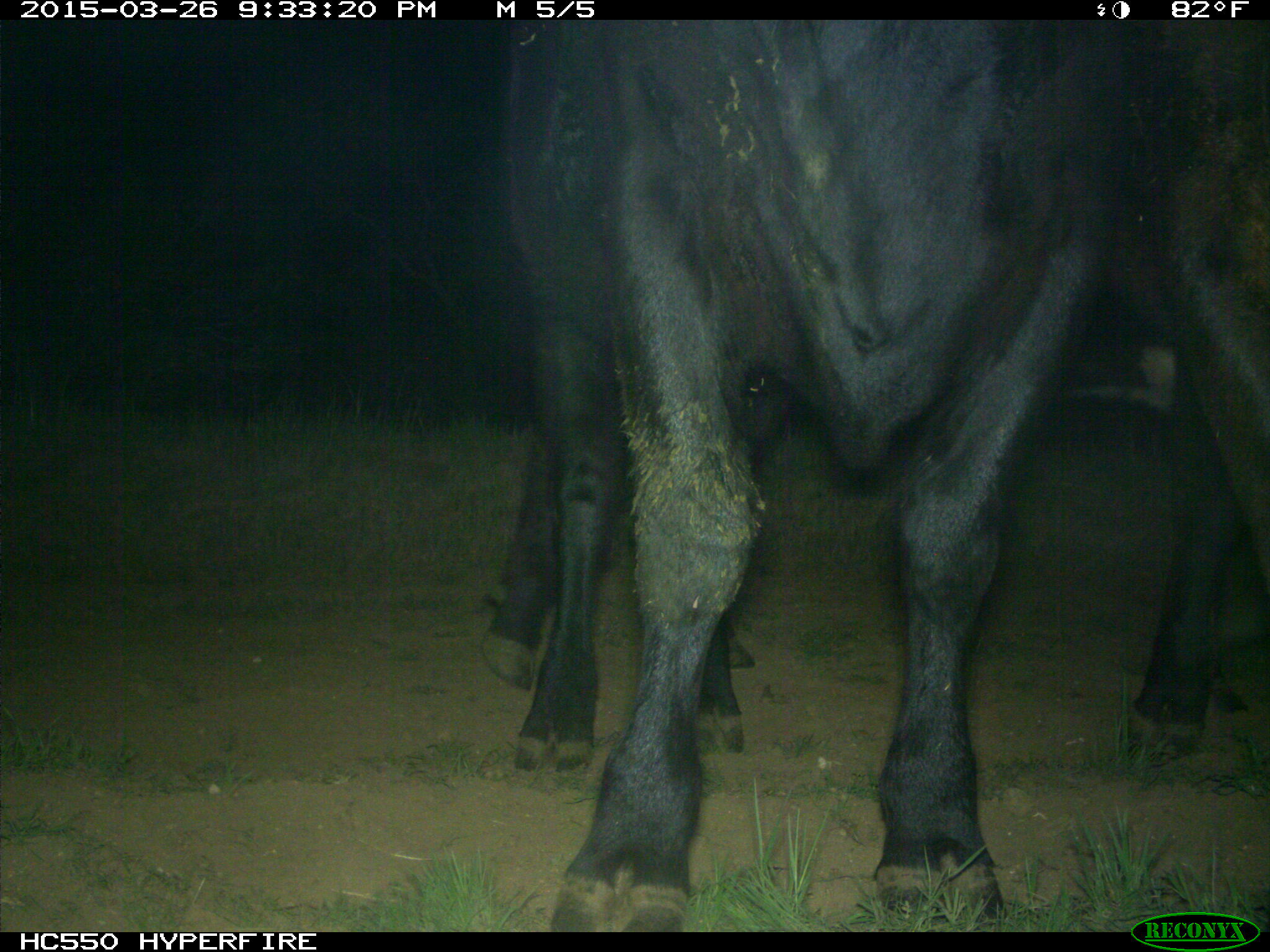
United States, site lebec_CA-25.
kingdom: Animalia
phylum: Chordata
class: Mammalia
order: Artiodactyla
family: Bovidae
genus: Bos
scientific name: Bos taurus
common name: domestic cow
Bos taurus (domestic cow).